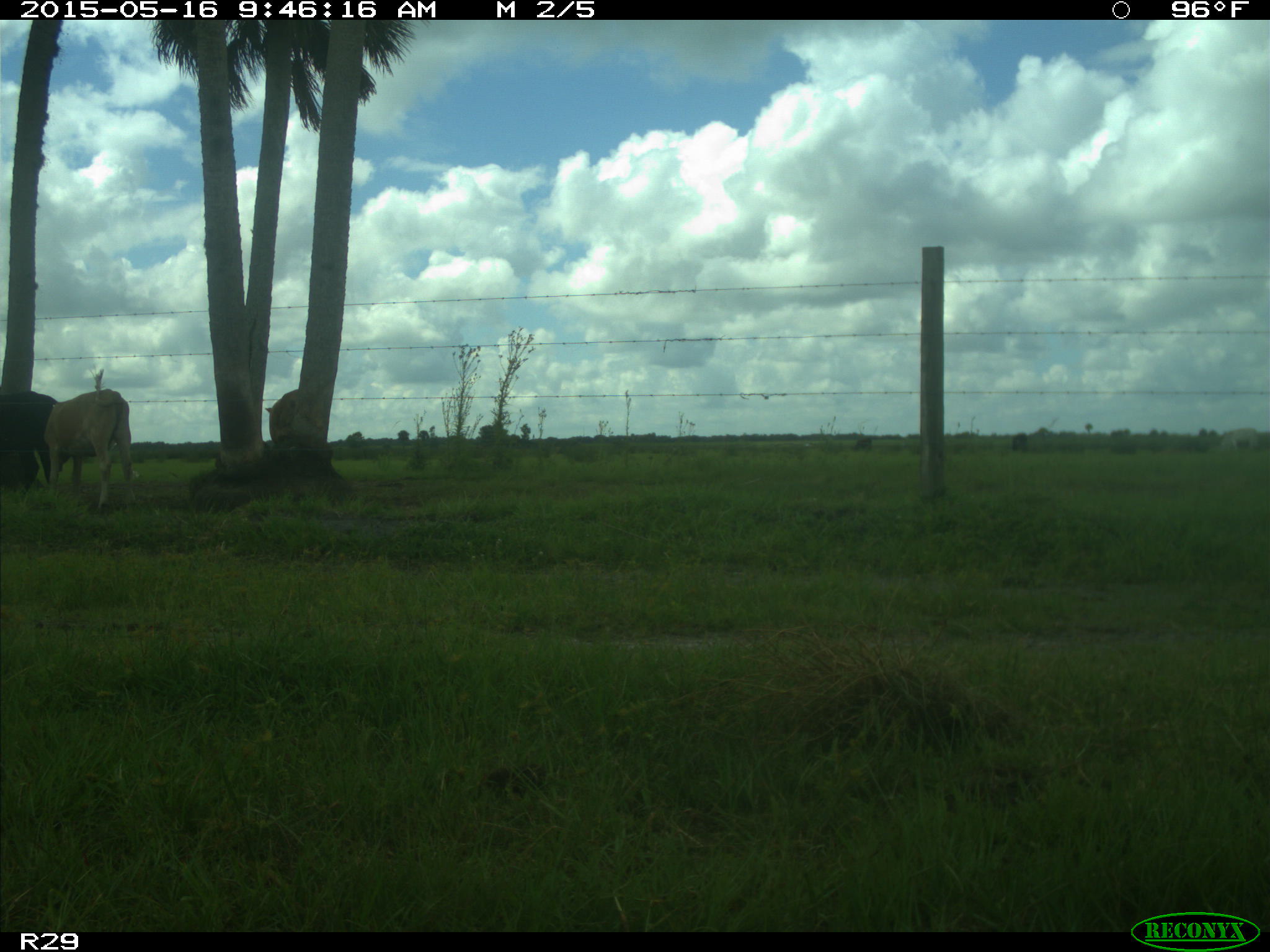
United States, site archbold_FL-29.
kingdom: Animalia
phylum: Chordata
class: Mammalia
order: Artiodactyla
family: Bovidae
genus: Bos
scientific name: Bos taurus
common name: domestic cow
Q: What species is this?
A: Bos taurus (domestic cow).